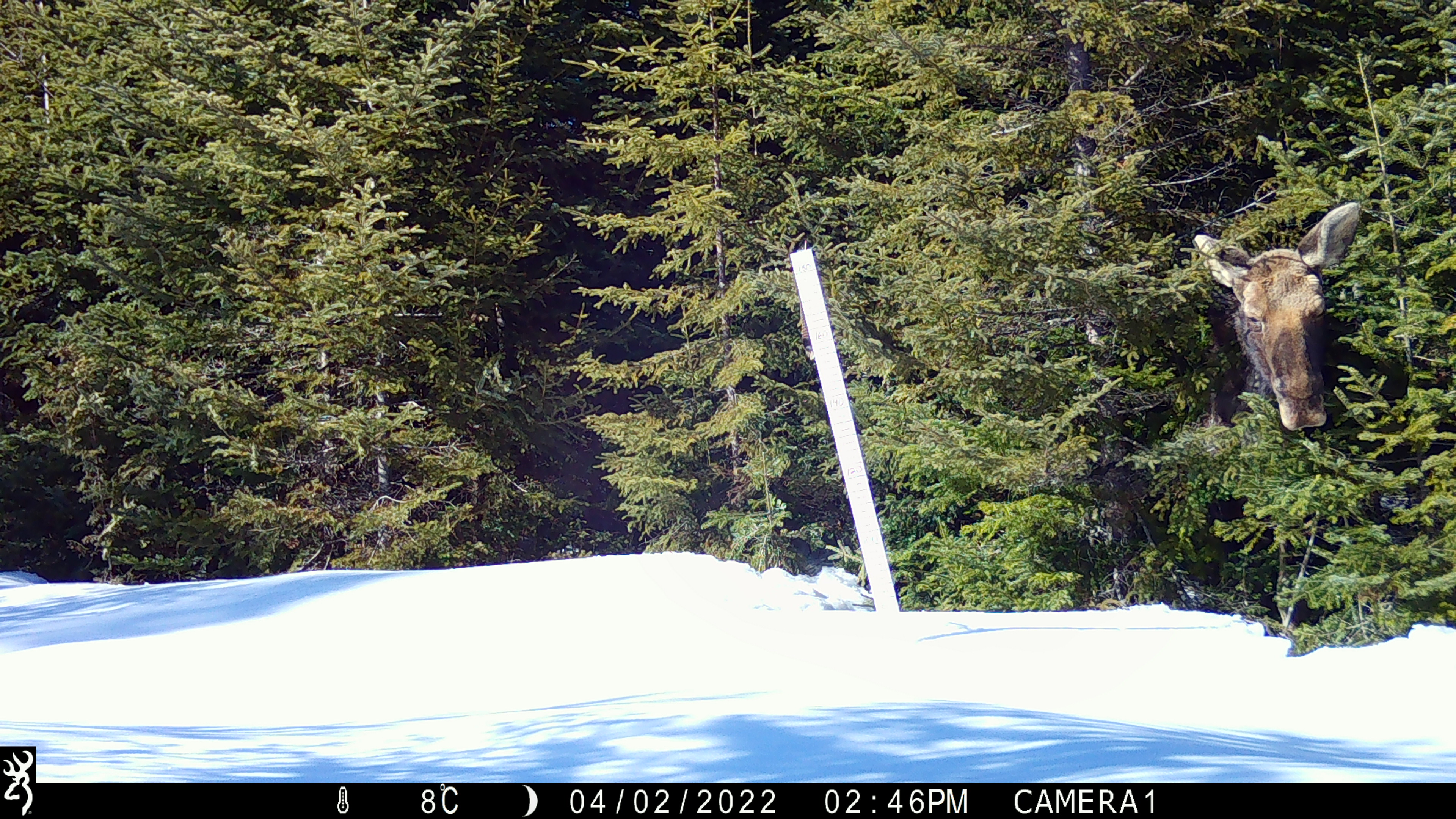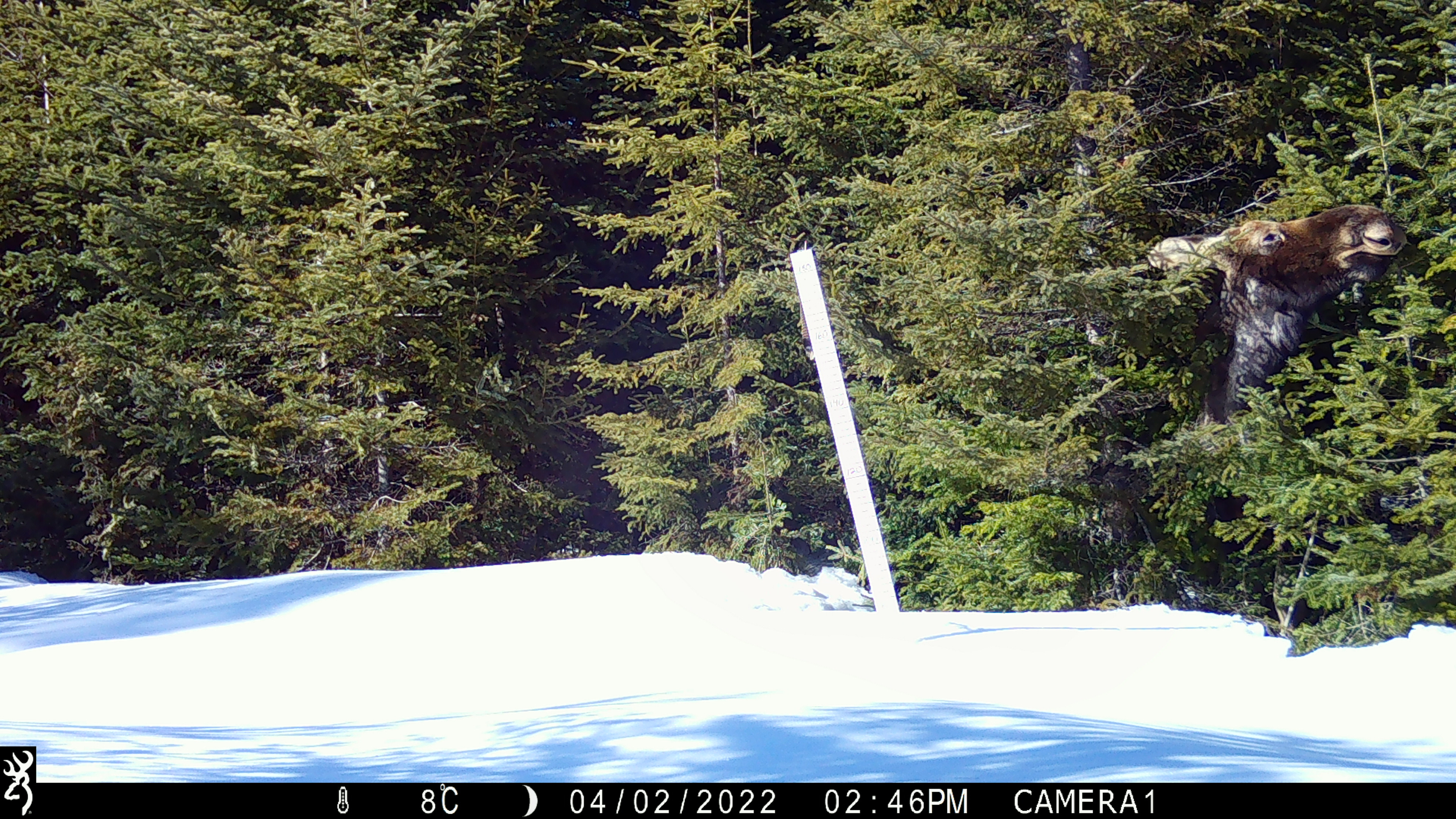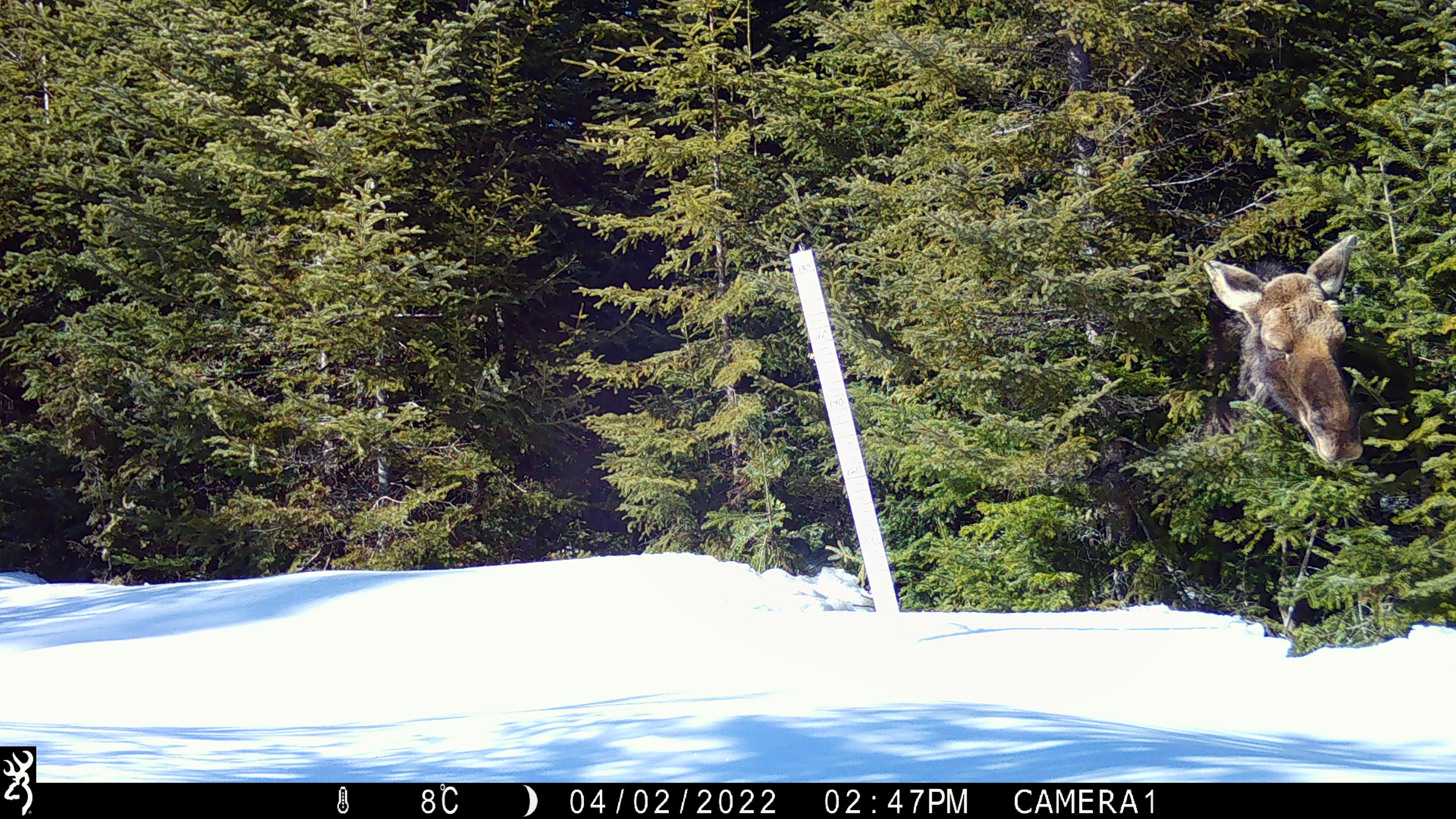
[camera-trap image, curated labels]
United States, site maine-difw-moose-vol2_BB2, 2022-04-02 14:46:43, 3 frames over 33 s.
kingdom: Animalia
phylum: Chordata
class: Mammalia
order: Artiodactyla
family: Cervidae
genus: Alces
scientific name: Alces alces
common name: moose